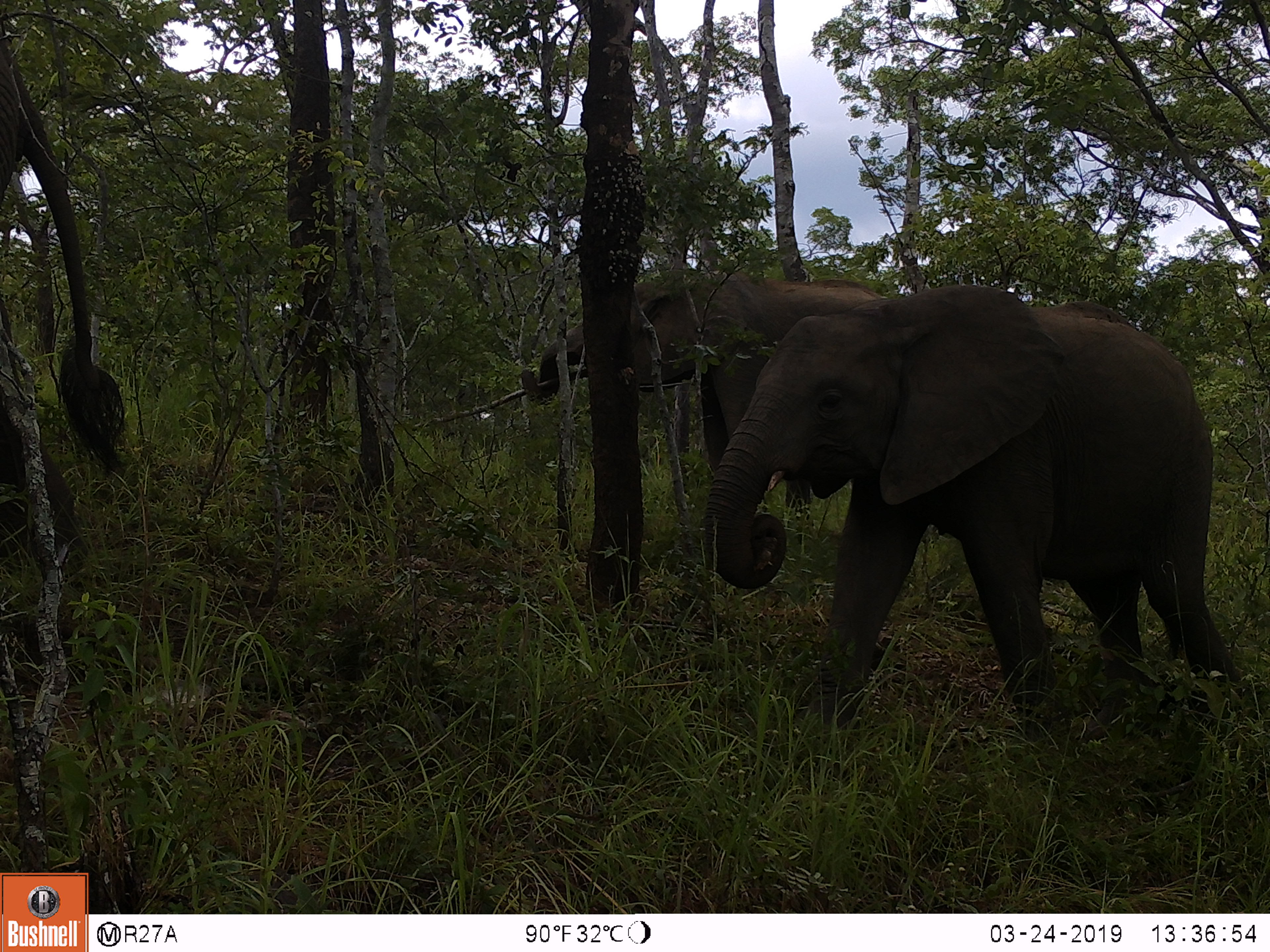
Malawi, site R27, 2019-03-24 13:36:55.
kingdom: Animalia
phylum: Chordata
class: Mammalia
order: Proboscidea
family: Elephantidae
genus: Loxodonta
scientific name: Loxodonta africana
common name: african savanna elephant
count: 3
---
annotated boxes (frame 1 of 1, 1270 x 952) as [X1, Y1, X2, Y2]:
african savanna elephant: [701, 280, 1261, 746]; [513, 273, 902, 490]; [0, 43, 136, 586]